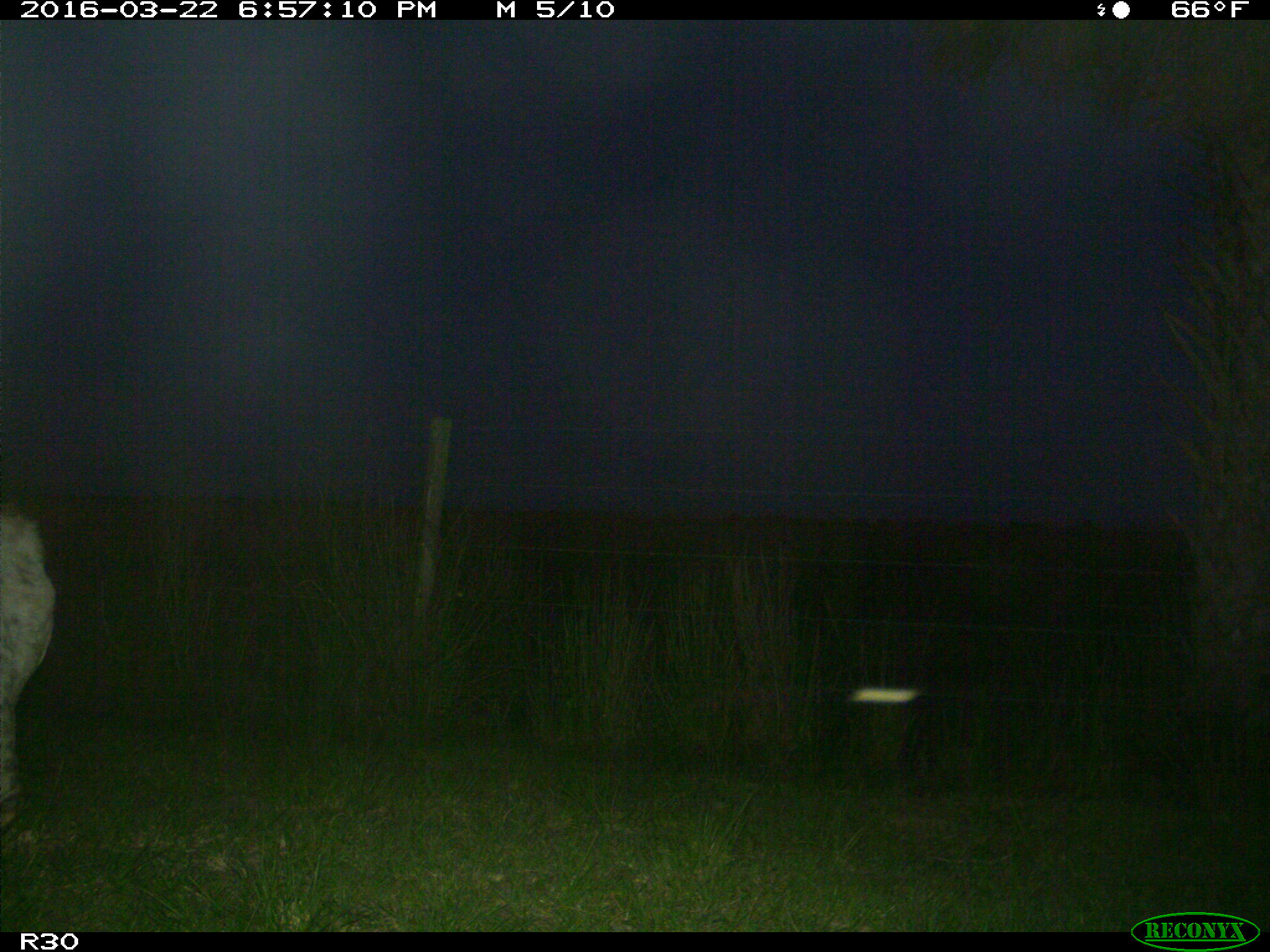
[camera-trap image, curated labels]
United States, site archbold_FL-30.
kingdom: Animalia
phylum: Chordata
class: Mammalia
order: Artiodactyla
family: Bovidae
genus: Bos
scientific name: Bos taurus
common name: domestic cow